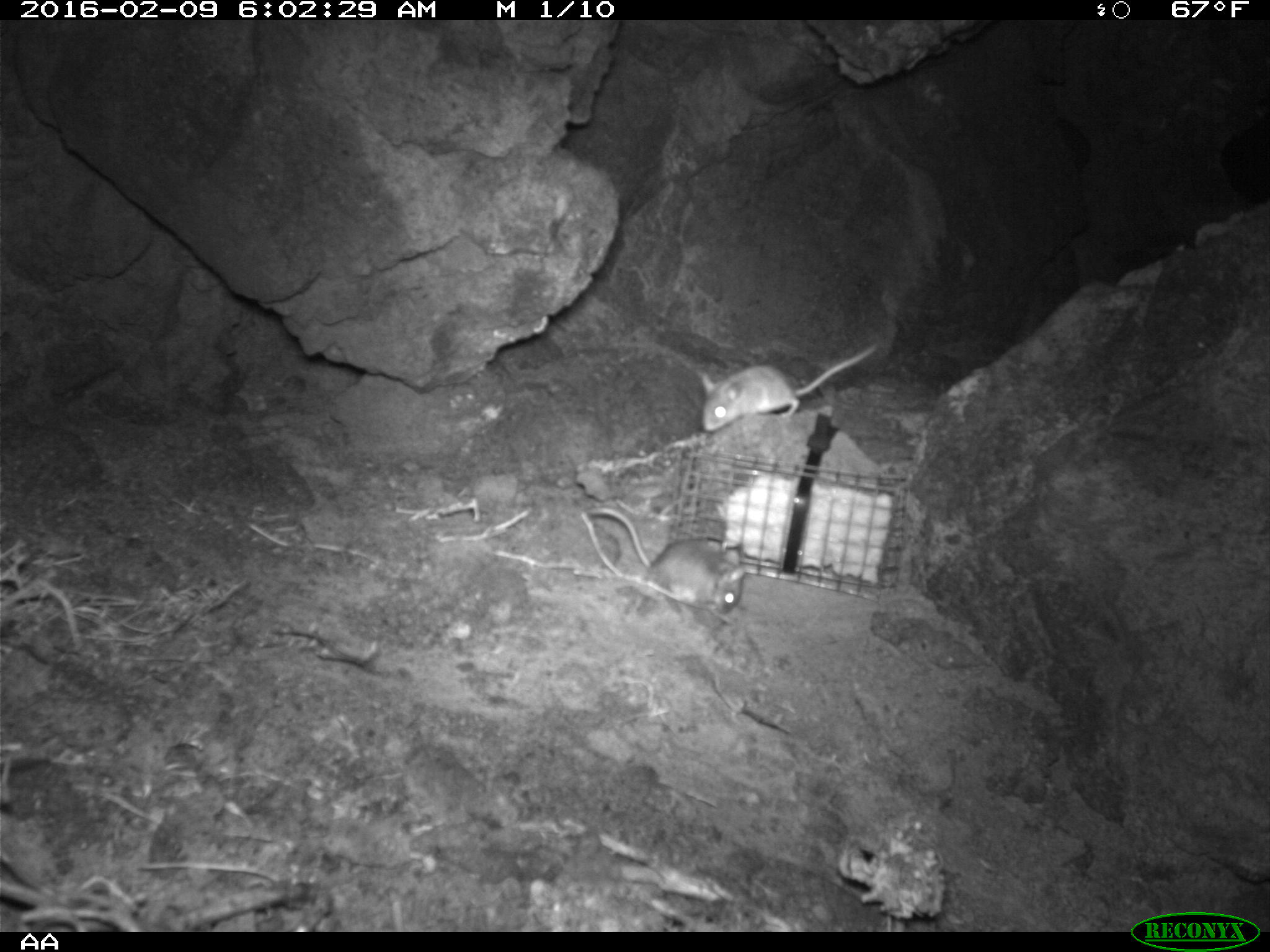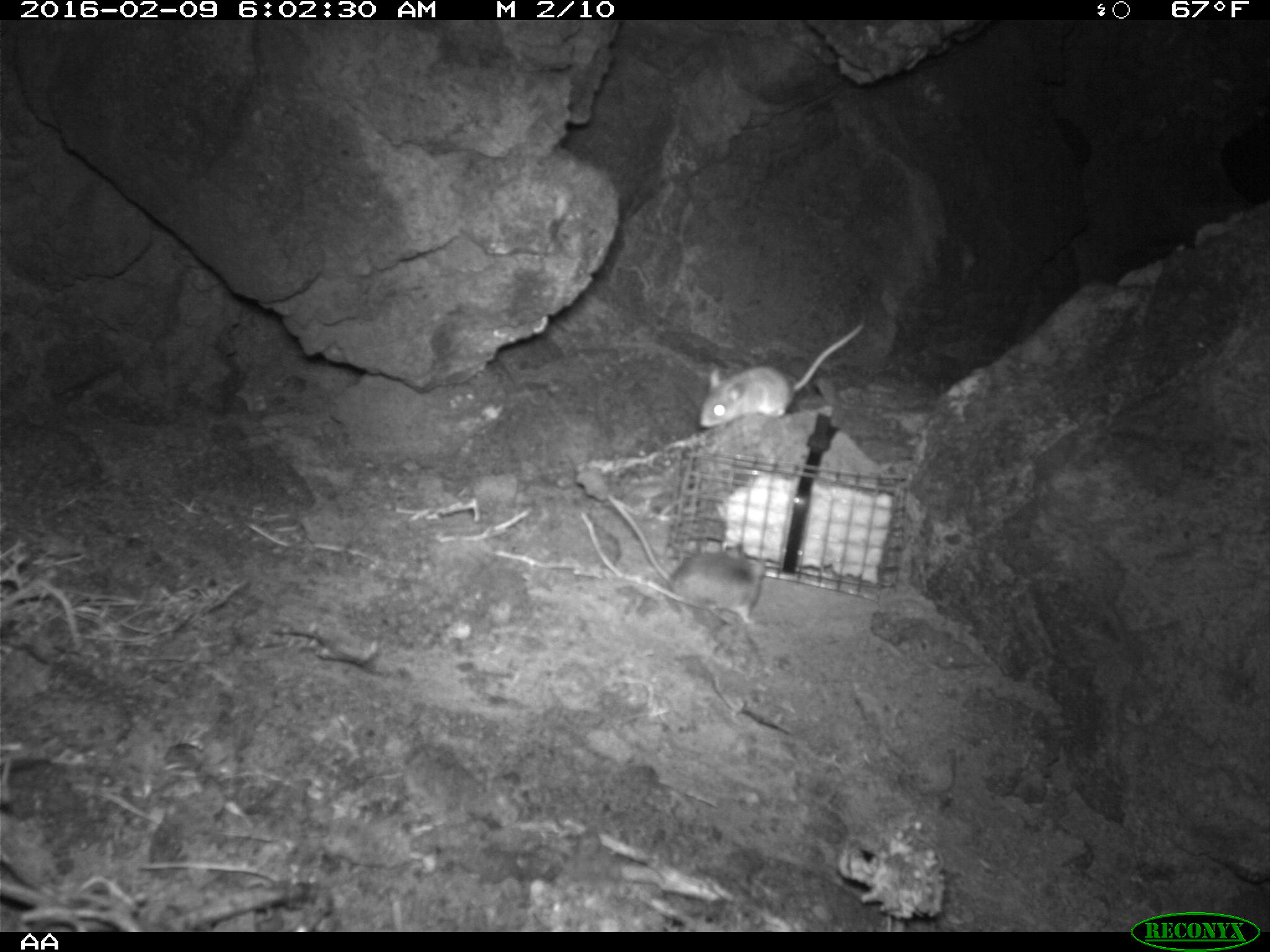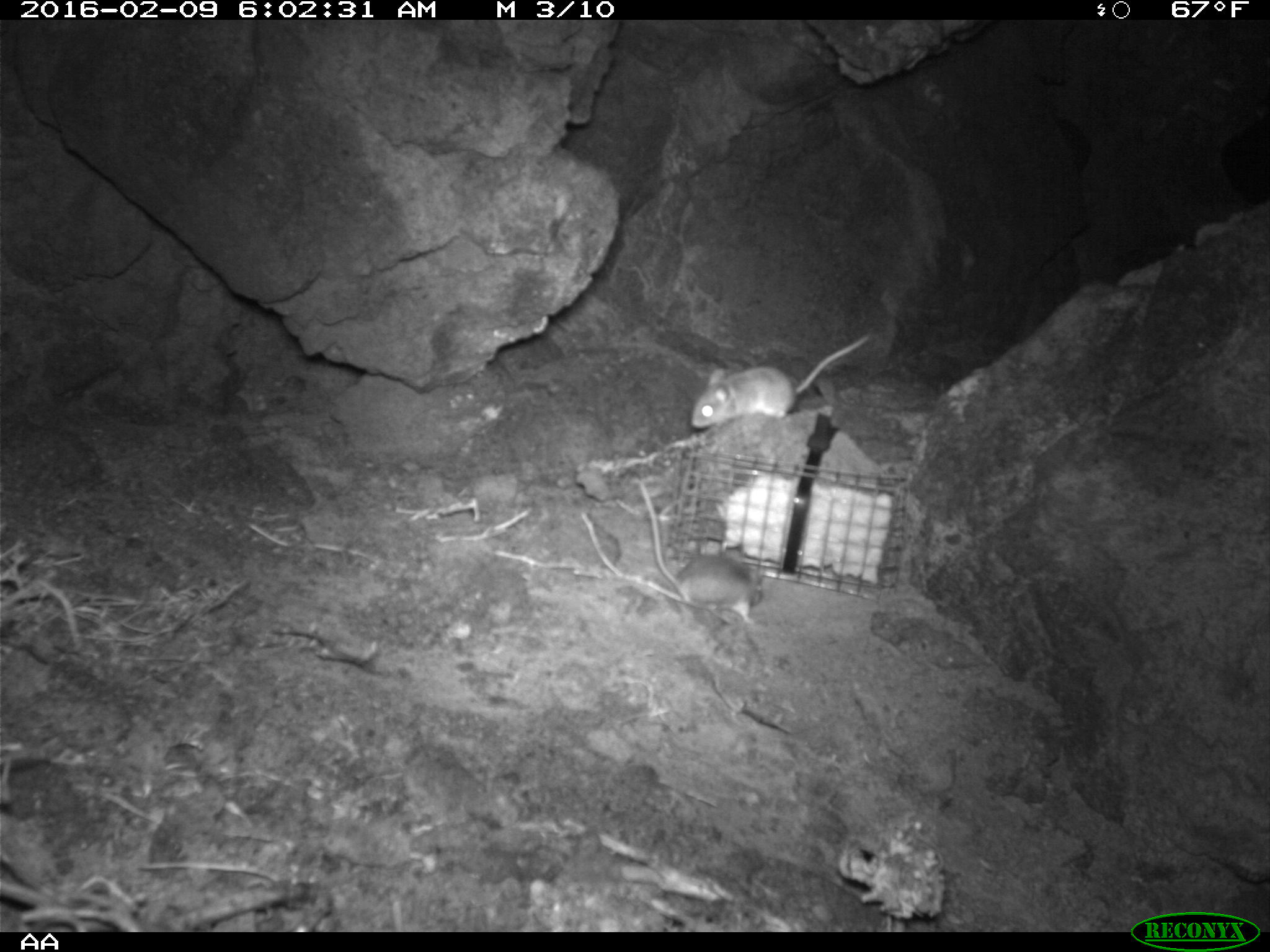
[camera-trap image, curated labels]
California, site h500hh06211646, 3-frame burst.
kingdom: Animalia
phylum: Chordata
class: Mammalia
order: Rodentia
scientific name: Rodentia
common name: rodent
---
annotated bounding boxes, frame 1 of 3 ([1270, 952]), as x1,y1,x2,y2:
rodent: 582,508,744,615; 698,344,876,433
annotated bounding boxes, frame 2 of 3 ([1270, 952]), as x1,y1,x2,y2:
rodent: 608,493,765,628; 700,325,863,428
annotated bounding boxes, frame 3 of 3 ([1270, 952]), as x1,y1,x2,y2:
rodent: 636,478,764,627; 690,330,872,430